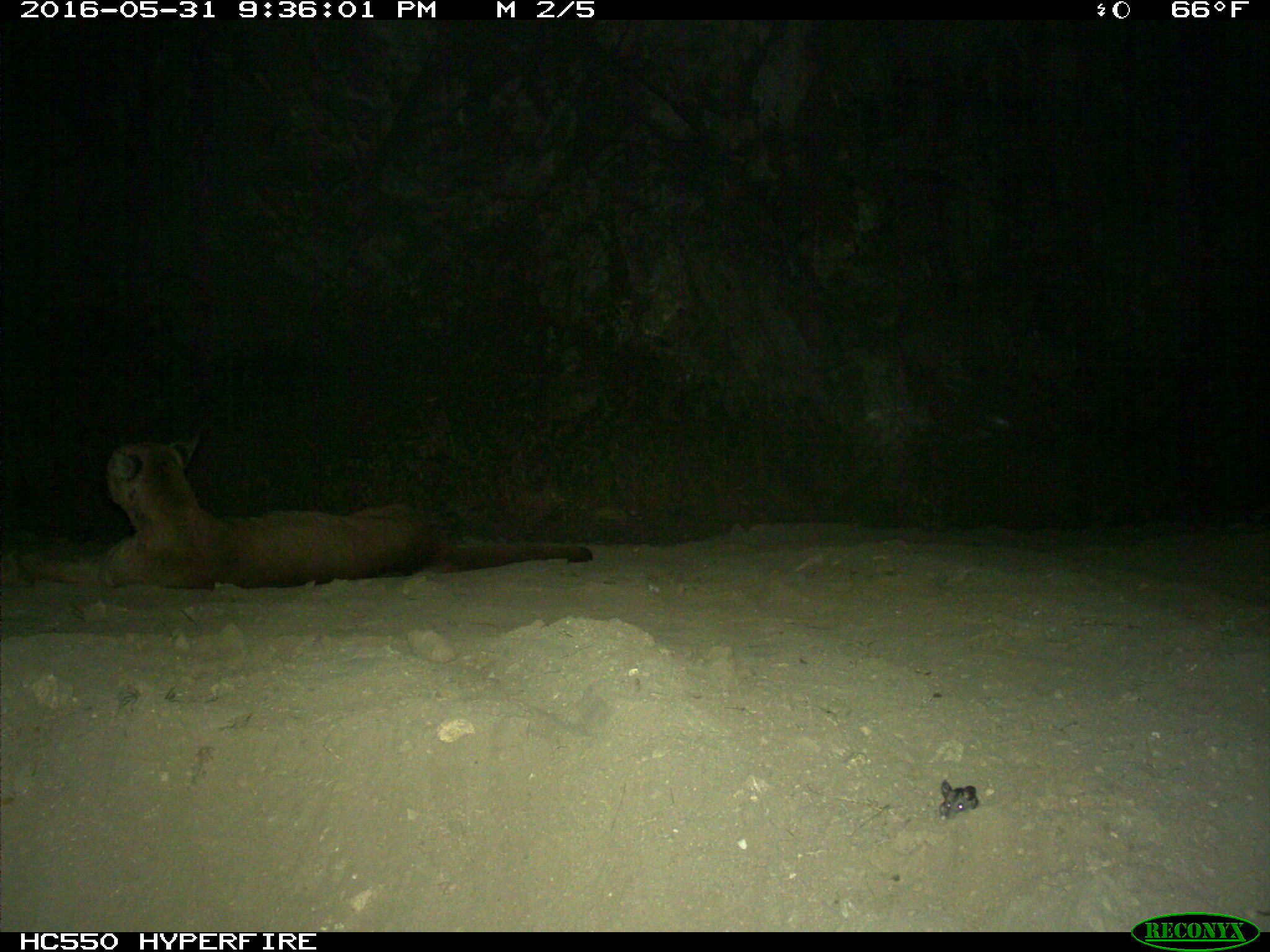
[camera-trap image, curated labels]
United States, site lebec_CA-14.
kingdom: Animalia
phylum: Chordata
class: Mammalia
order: Carnivora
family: Felidae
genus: Puma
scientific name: Puma concolor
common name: mountain lion